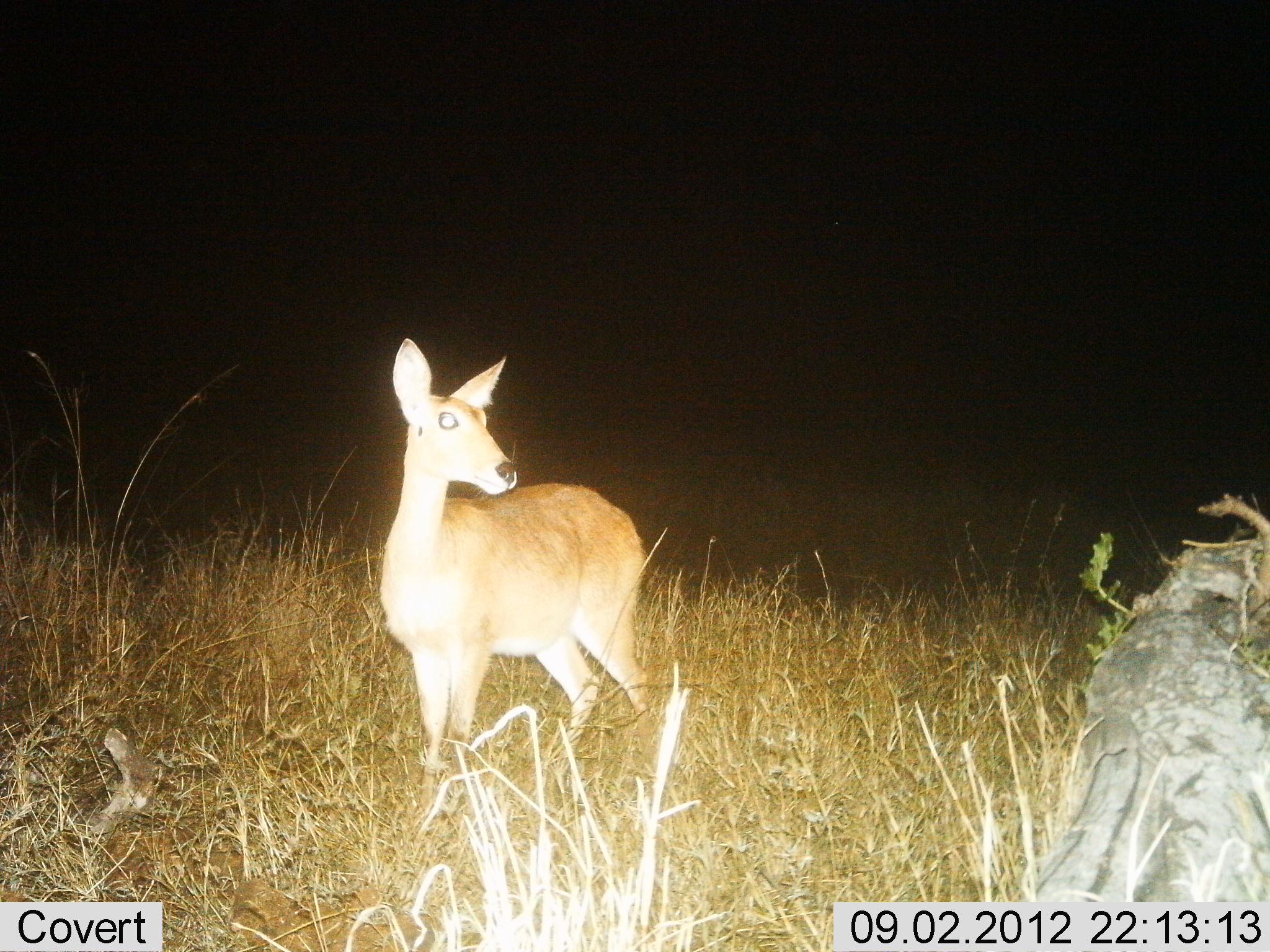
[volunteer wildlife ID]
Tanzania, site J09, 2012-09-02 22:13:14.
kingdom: Animalia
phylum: Chordata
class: Mammalia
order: Artiodactyla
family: Bovidae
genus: Redunca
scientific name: Redunca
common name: reedbuck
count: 1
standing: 100%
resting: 0%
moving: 0%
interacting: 0%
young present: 0%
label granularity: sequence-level